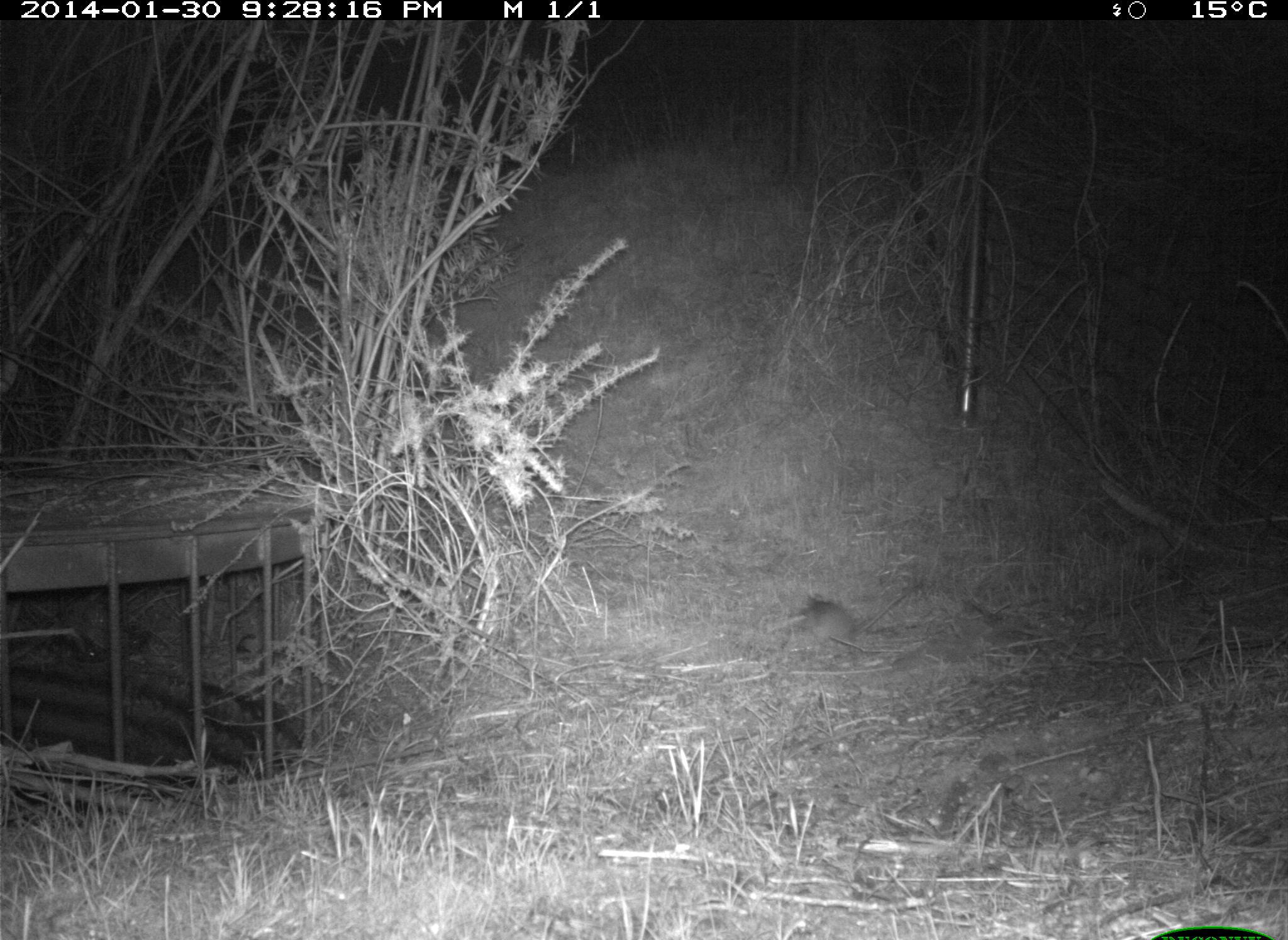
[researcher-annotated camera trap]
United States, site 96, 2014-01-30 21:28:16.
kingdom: Animalia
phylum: Chordata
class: Mammalia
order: Rodentia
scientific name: Rodentia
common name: rodent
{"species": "rodent (Rodentia)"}